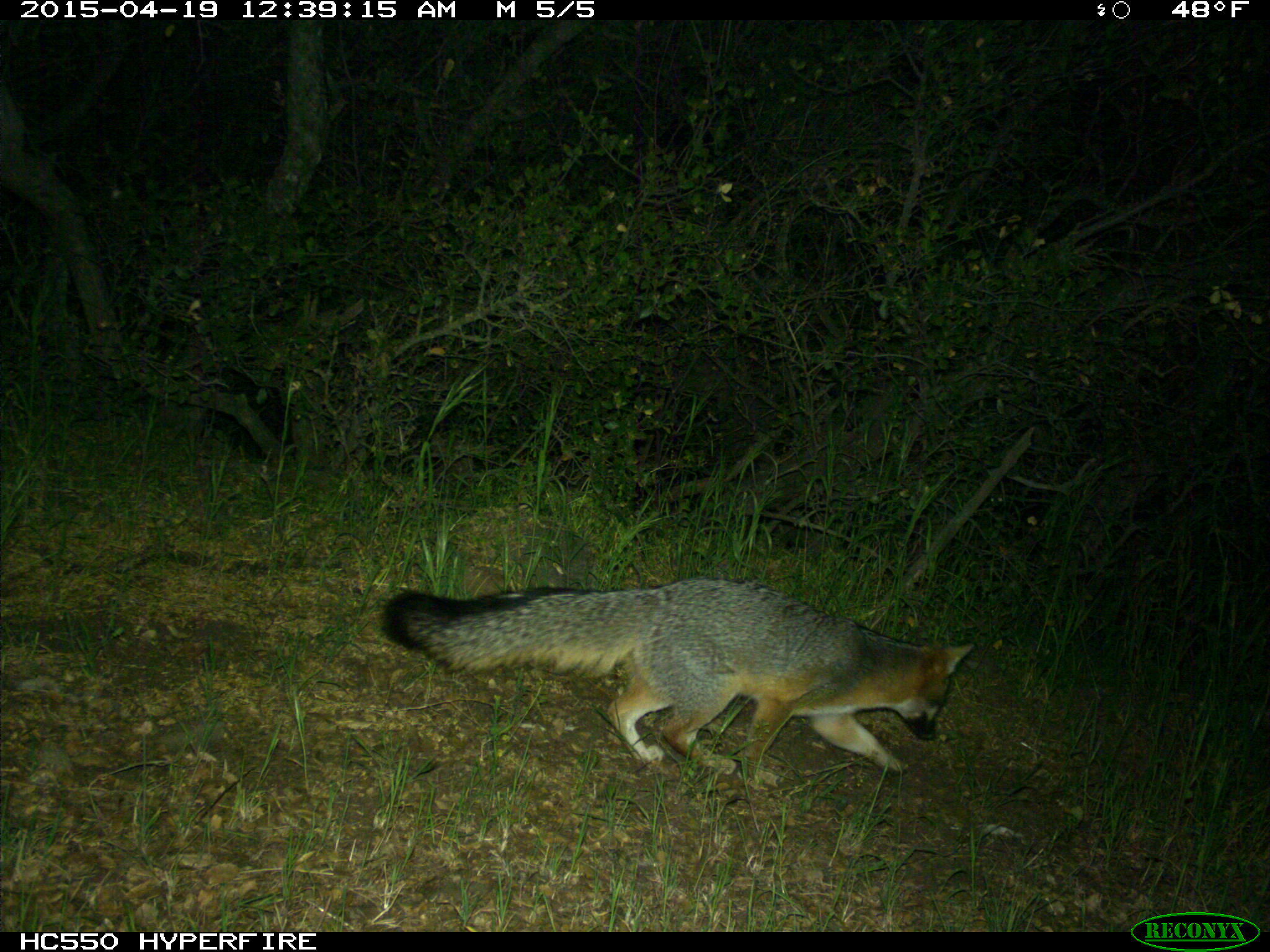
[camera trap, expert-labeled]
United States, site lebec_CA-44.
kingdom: Animalia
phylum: Chordata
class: Mammalia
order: Carnivora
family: Canidae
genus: Urocyon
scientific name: Urocyon cinereoargenteus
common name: gray fox